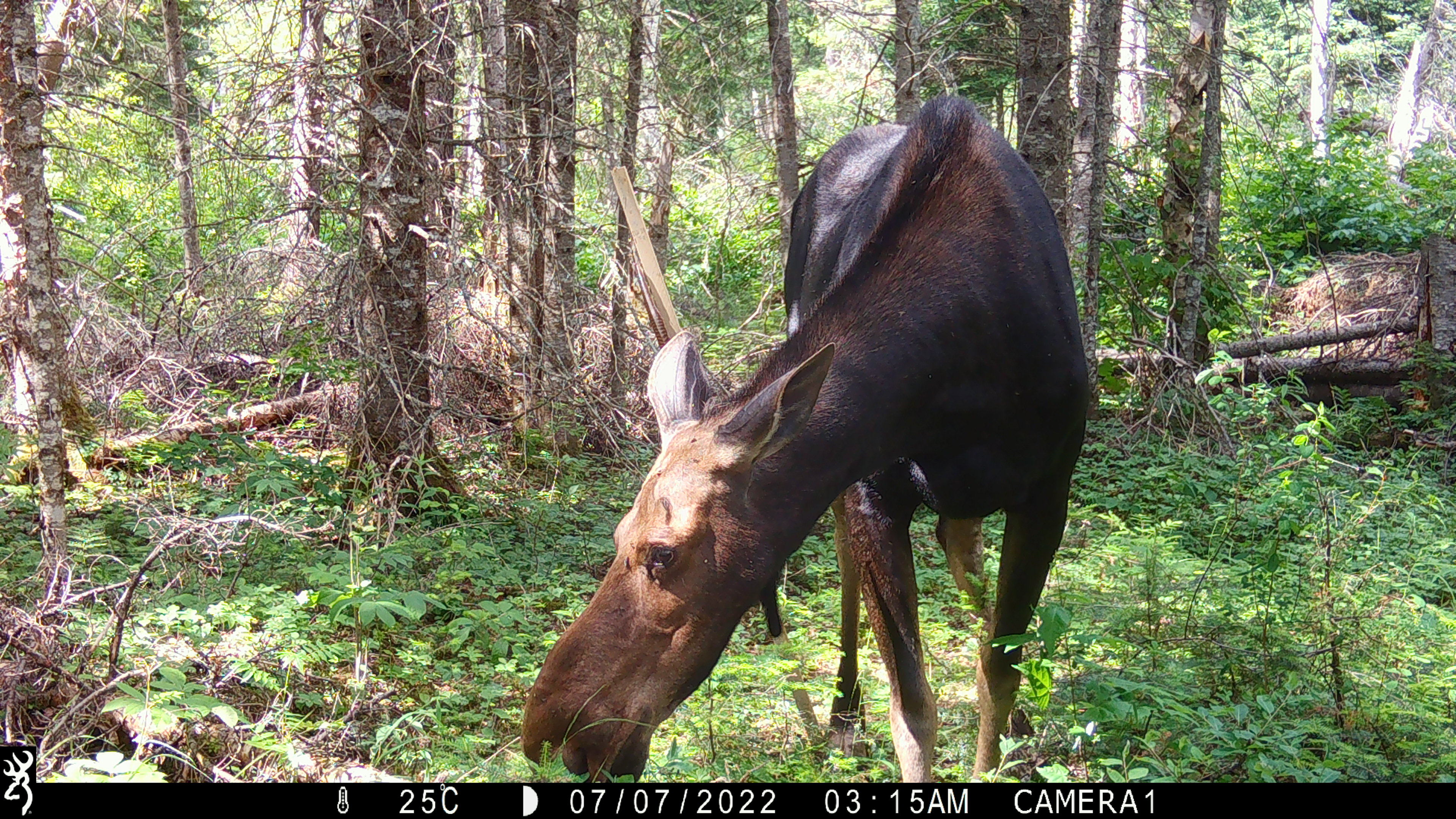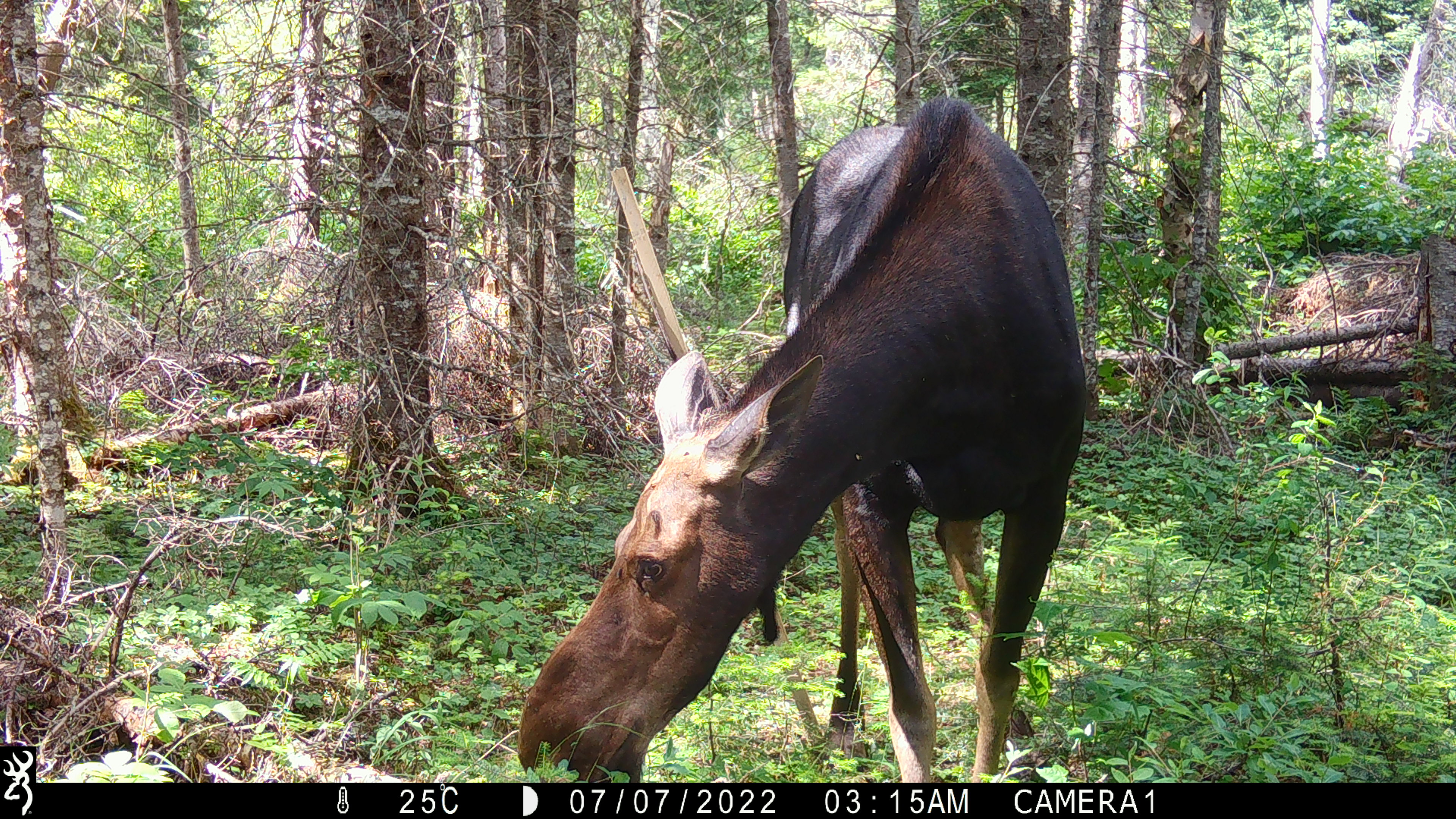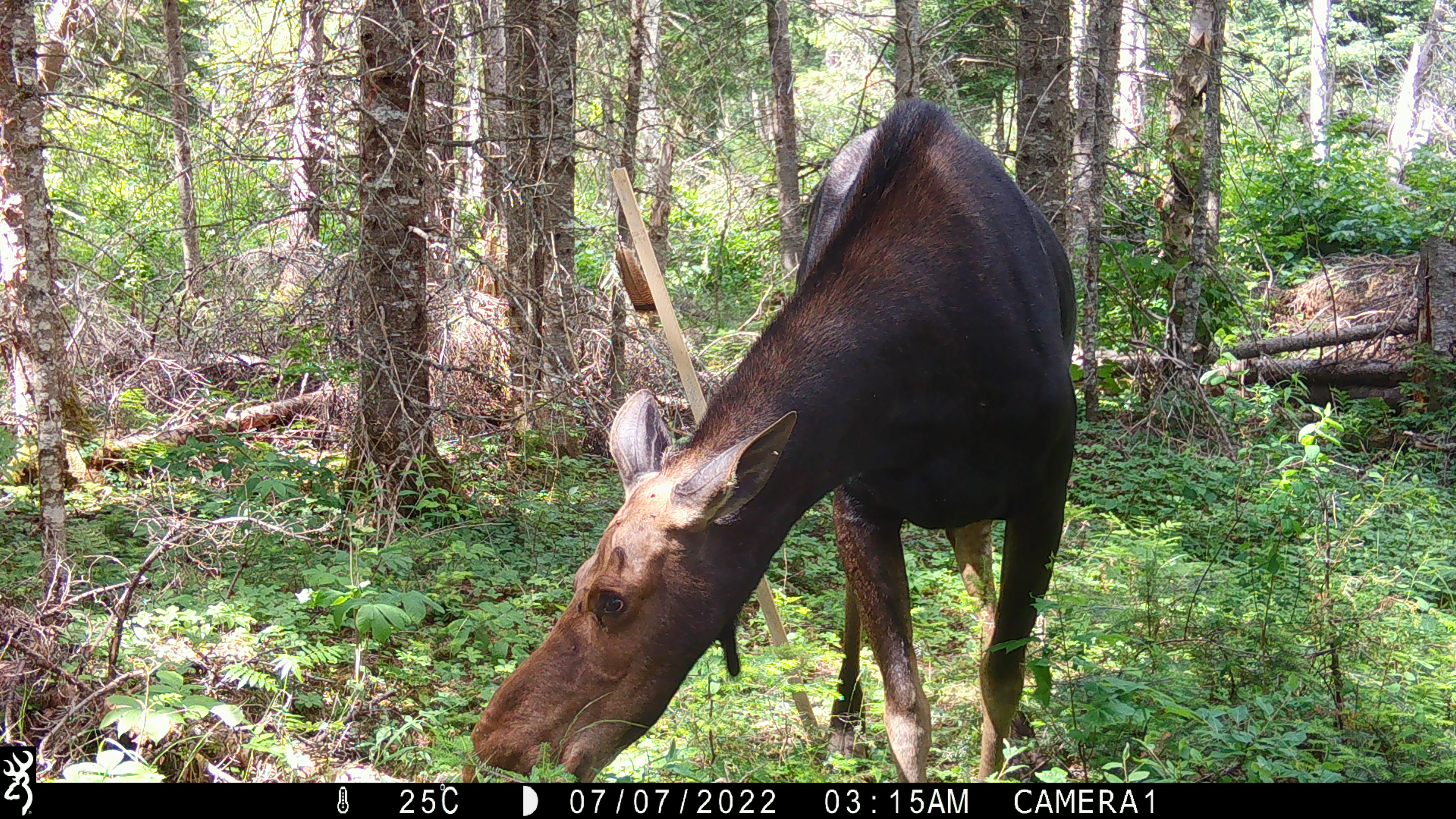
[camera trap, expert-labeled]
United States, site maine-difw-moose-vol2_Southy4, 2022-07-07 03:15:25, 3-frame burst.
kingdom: Animalia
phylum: Chordata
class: Mammalia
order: Artiodactyla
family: Cervidae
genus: Alces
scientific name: Alces alces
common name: moose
Moose (Alces alces).